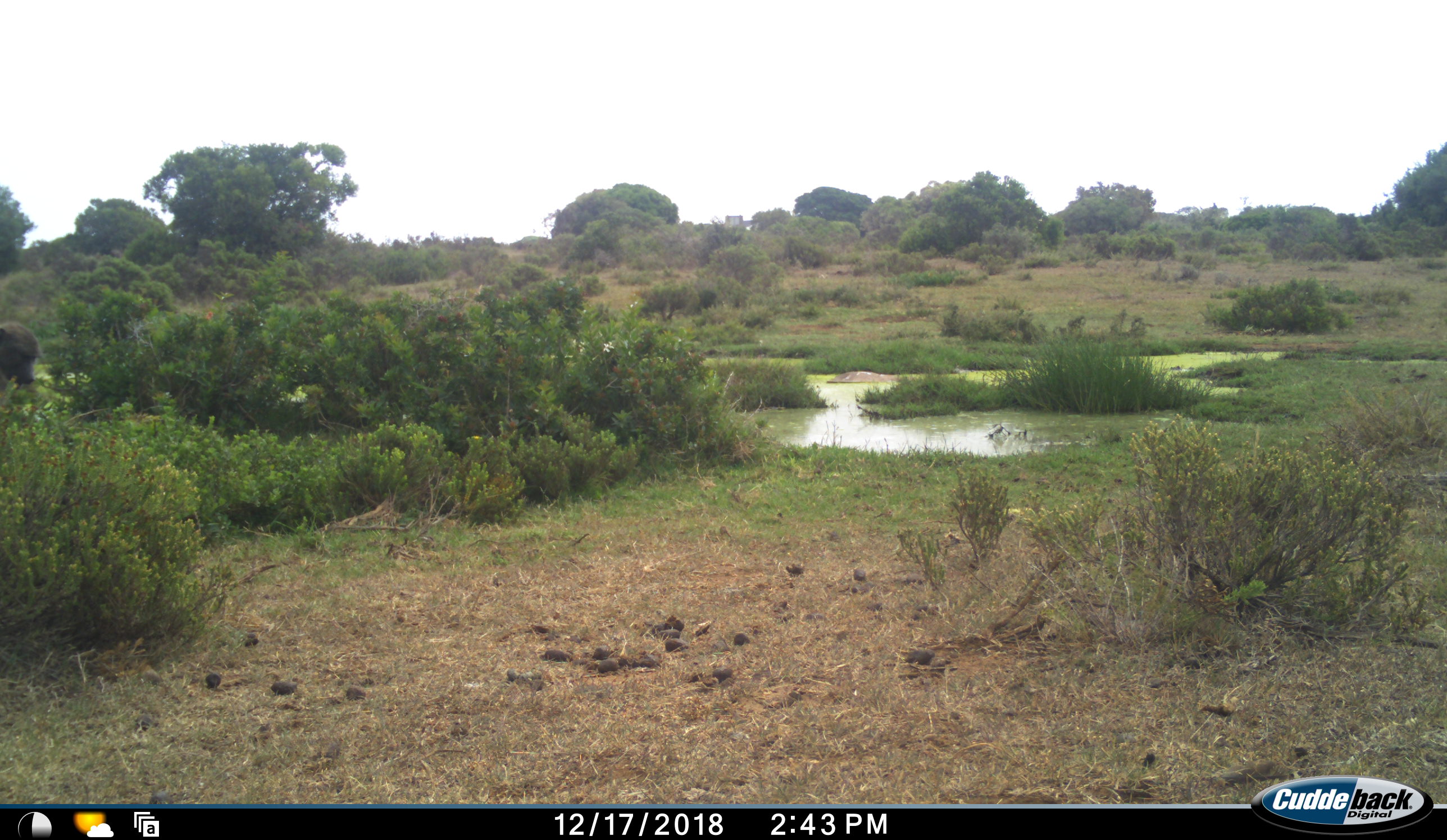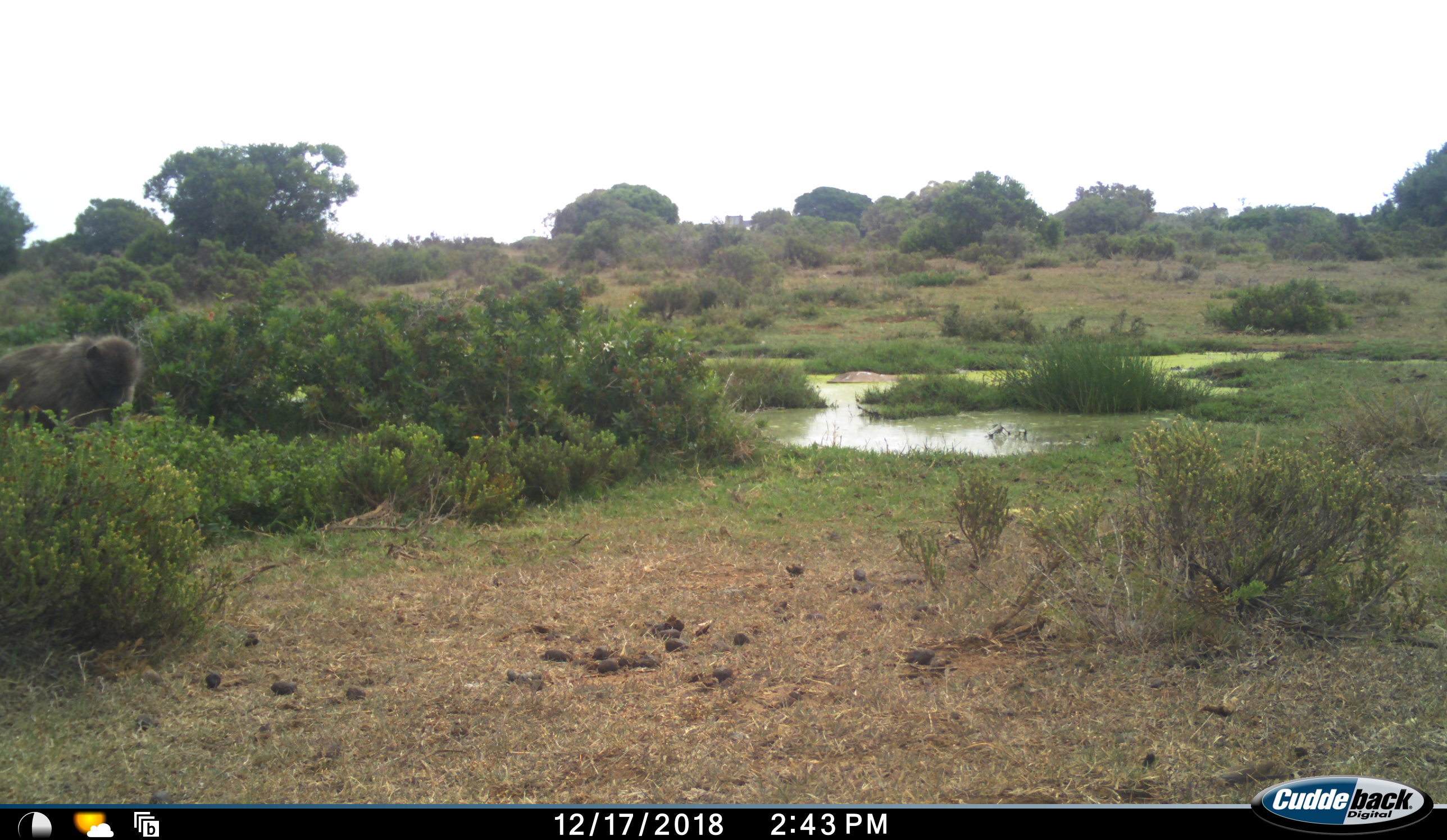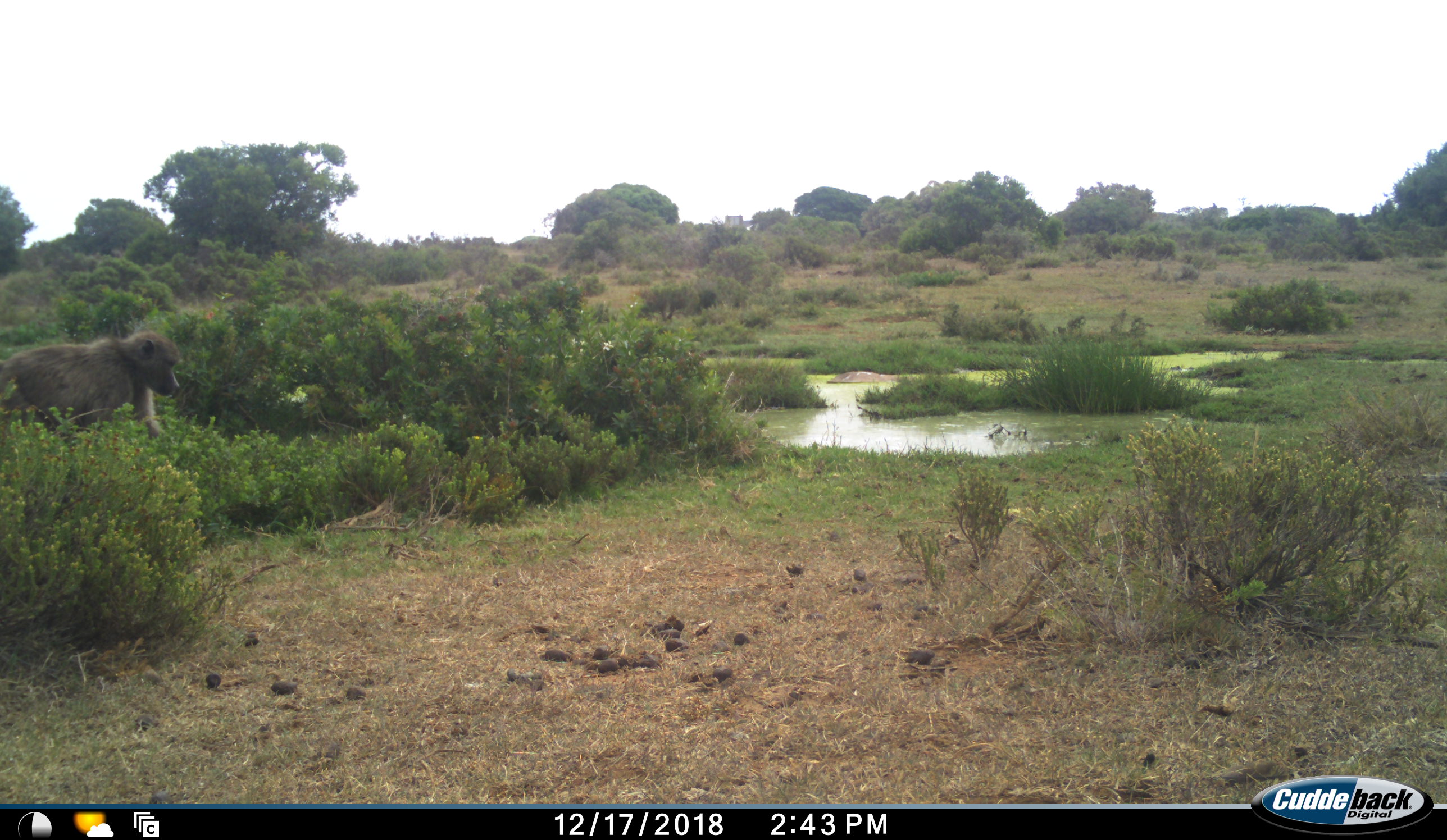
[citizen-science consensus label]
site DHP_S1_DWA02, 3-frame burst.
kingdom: Animalia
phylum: Chordata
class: Mammalia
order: Primates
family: Cercopithecidae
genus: Papio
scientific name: Papio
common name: baboon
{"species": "baboon (Papio)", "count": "1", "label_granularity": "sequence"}